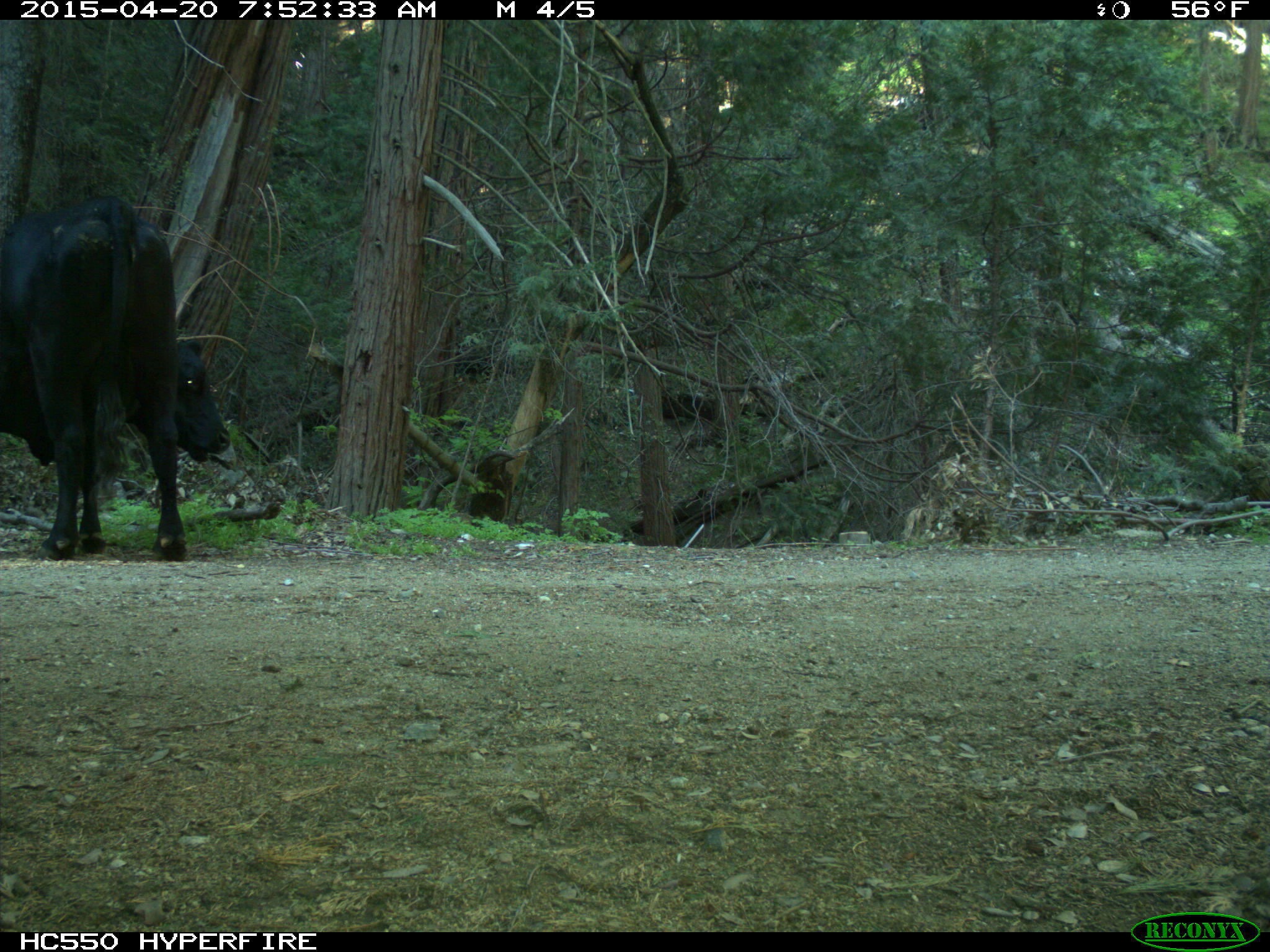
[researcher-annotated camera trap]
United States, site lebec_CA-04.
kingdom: Animalia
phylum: Chordata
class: Mammalia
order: Artiodactyla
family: Bovidae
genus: Bos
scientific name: Bos taurus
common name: domestic cow